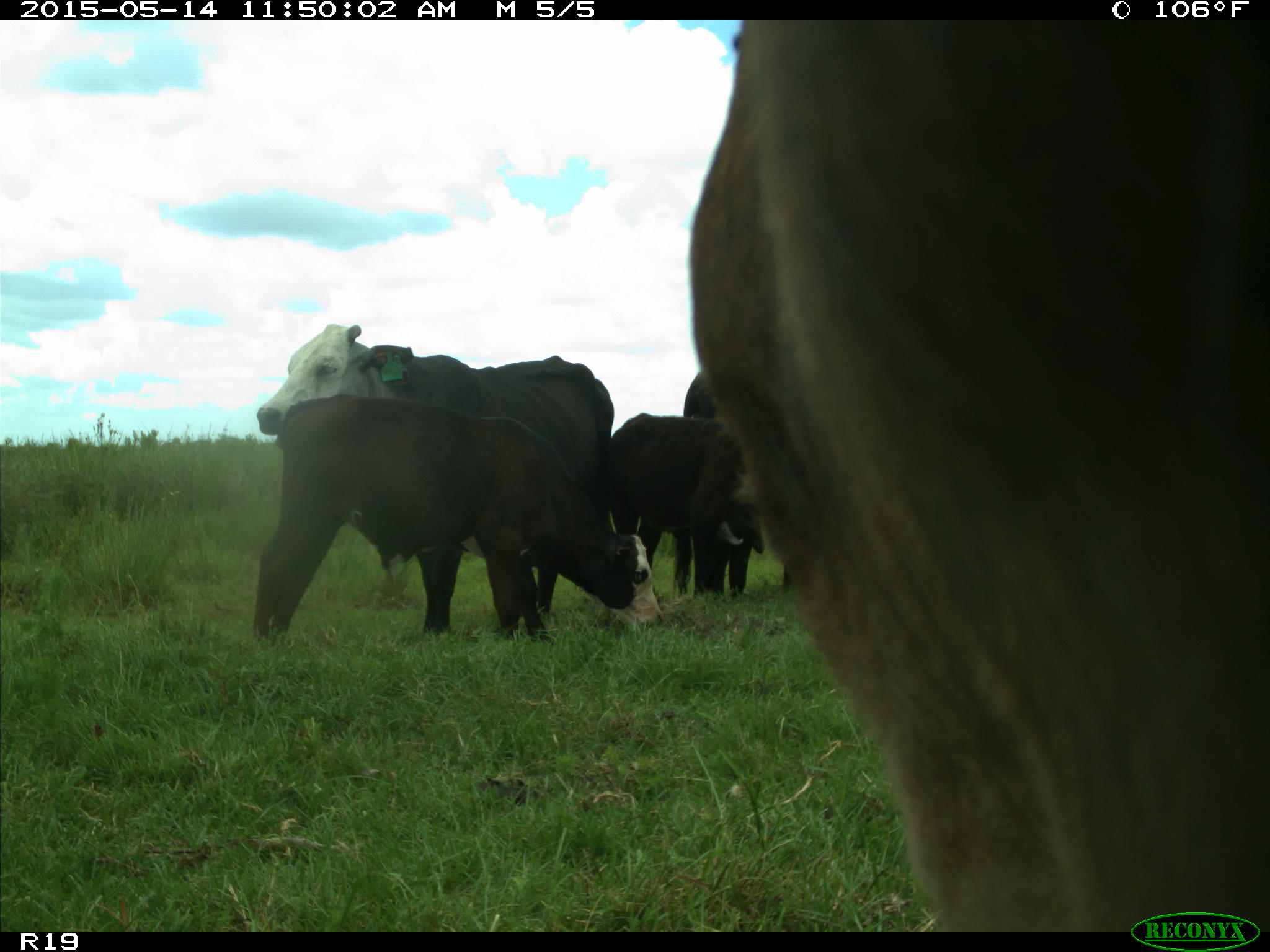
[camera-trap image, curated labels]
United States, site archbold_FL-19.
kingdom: Animalia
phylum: Chordata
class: Mammalia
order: Artiodactyla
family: Bovidae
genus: Bos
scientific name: Bos taurus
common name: domestic cow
Bos taurus (domestic cow).